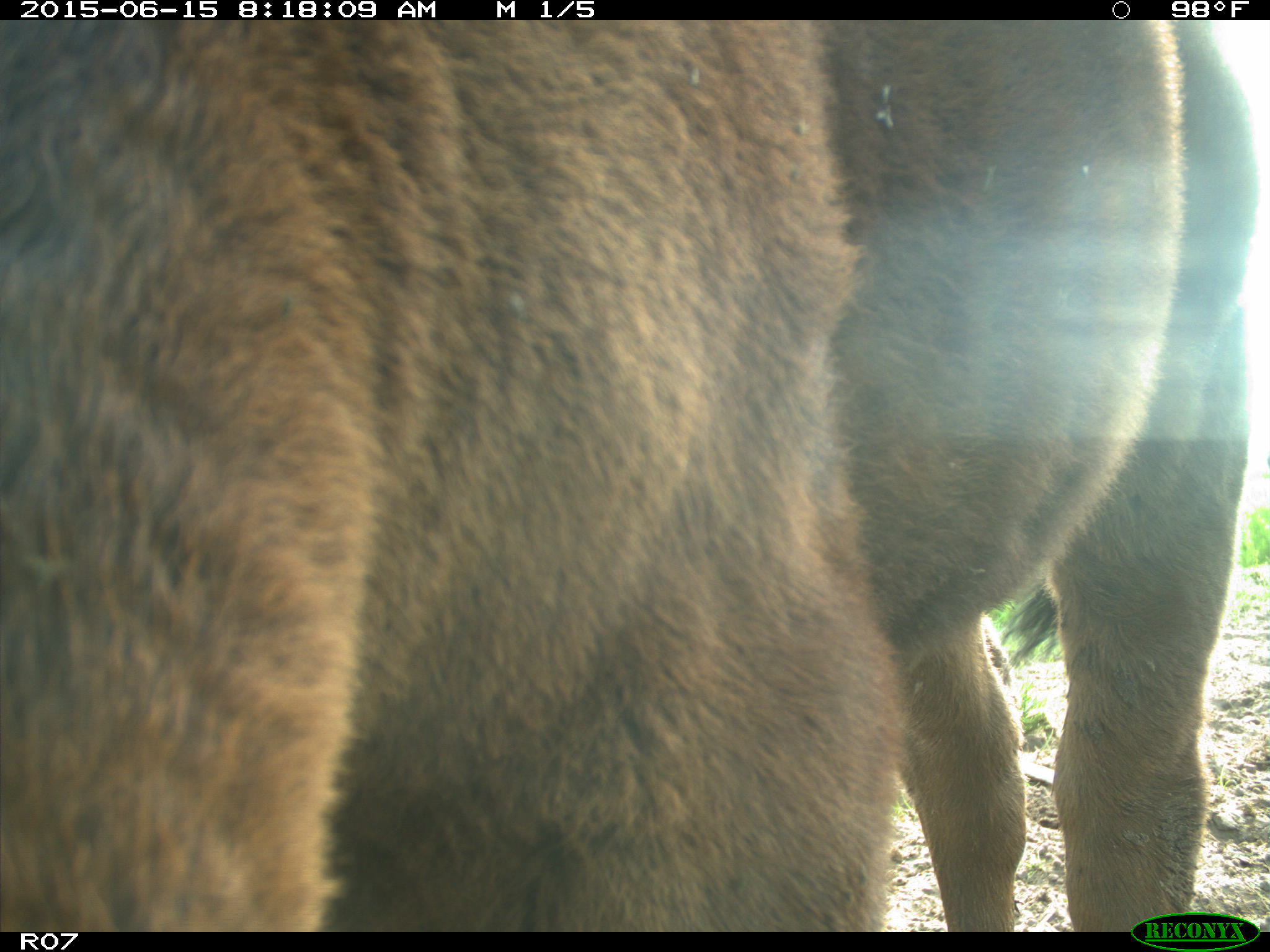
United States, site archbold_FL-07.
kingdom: Animalia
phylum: Chordata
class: Mammalia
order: Artiodactyla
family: Bovidae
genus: Bos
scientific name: Bos taurus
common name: domestic cow